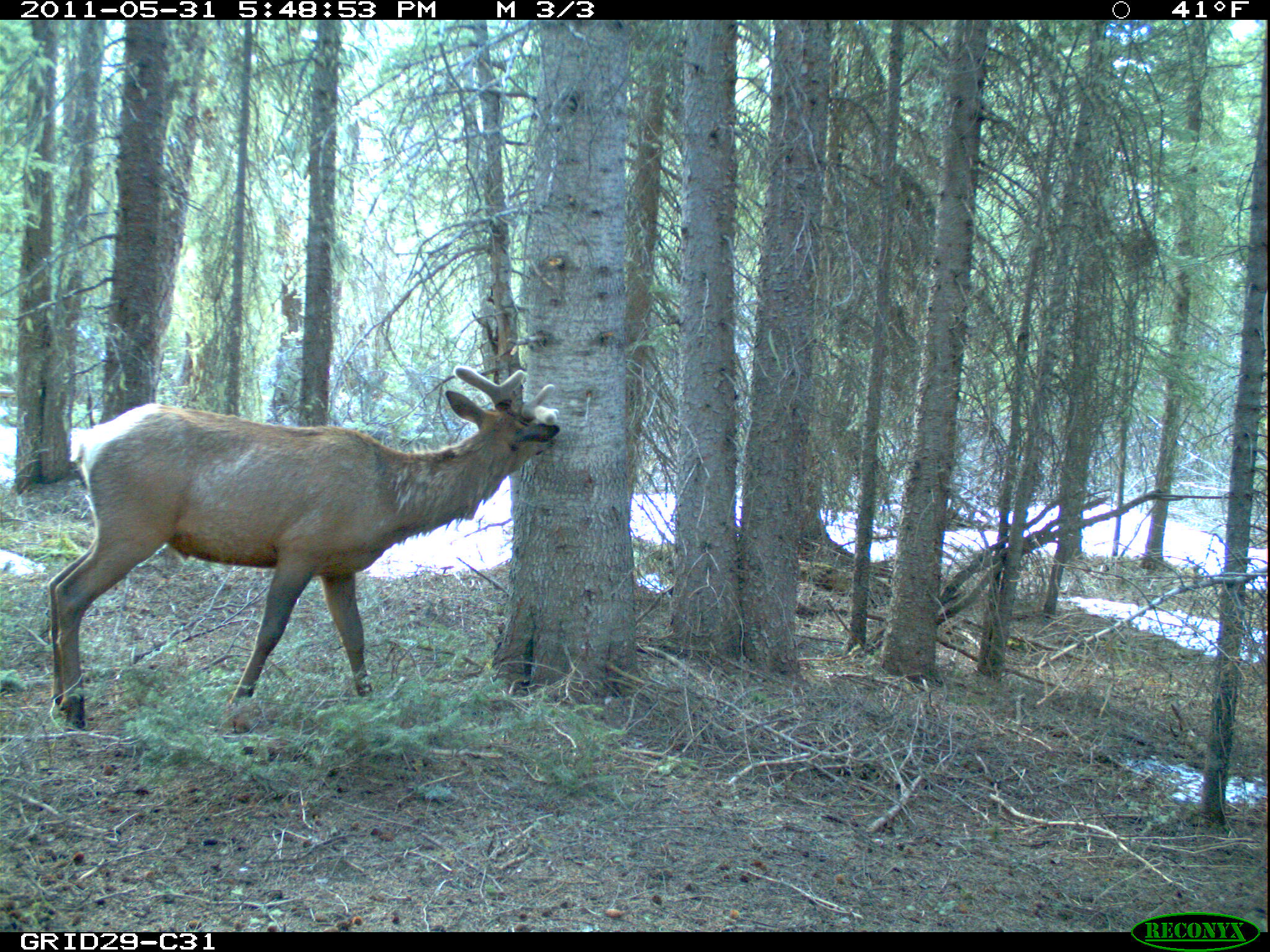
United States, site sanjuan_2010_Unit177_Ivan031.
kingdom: Animalia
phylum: Chordata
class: Mammalia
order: Artiodactyla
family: Cervidae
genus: Cervus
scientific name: Cervus elaphus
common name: red deer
Cervus elaphus (red deer).